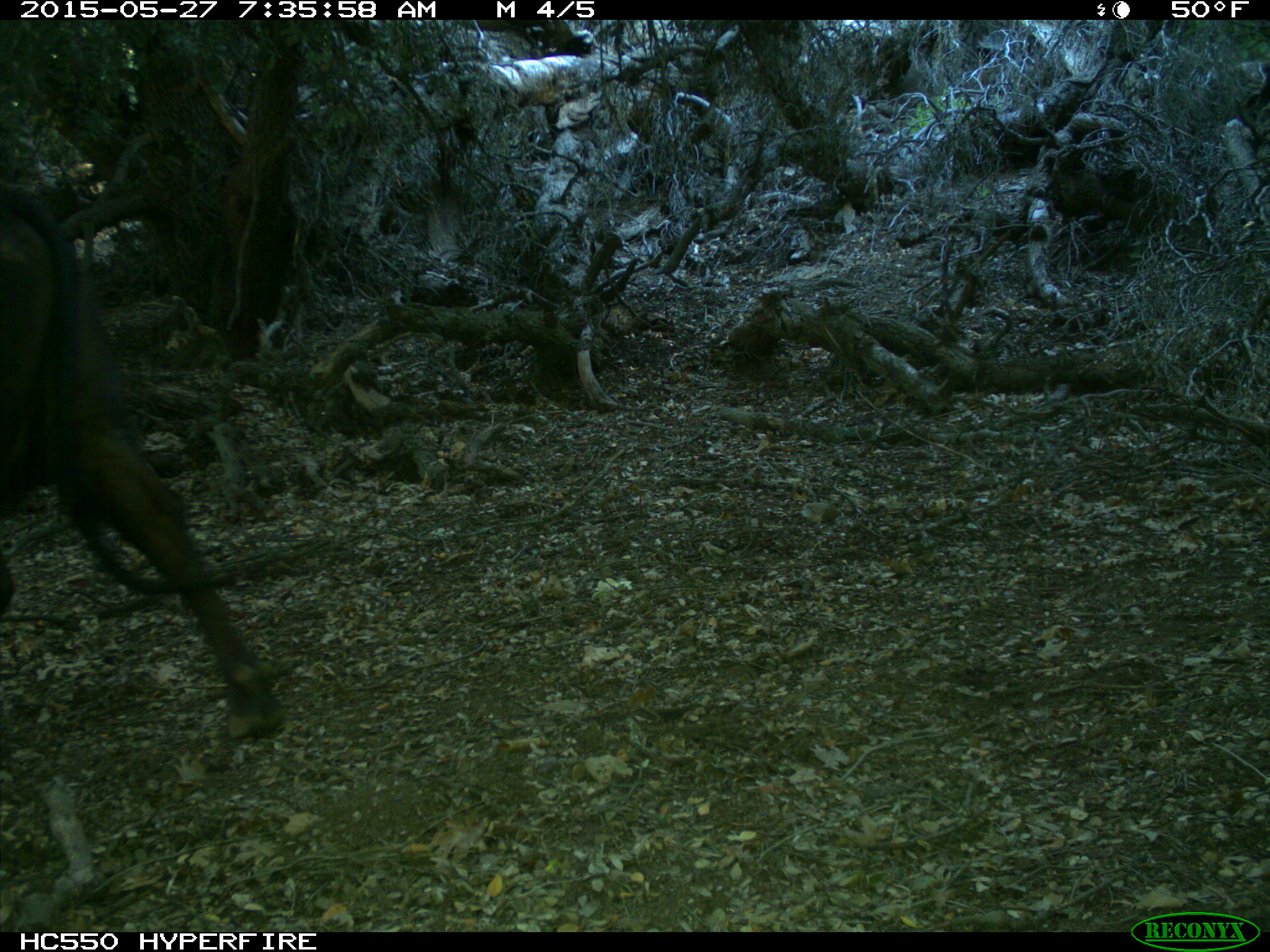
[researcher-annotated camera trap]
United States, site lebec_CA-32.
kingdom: Animalia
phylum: Chordata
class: Mammalia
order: Artiodactyla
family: Bovidae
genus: Bos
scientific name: Bos taurus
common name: domestic cow